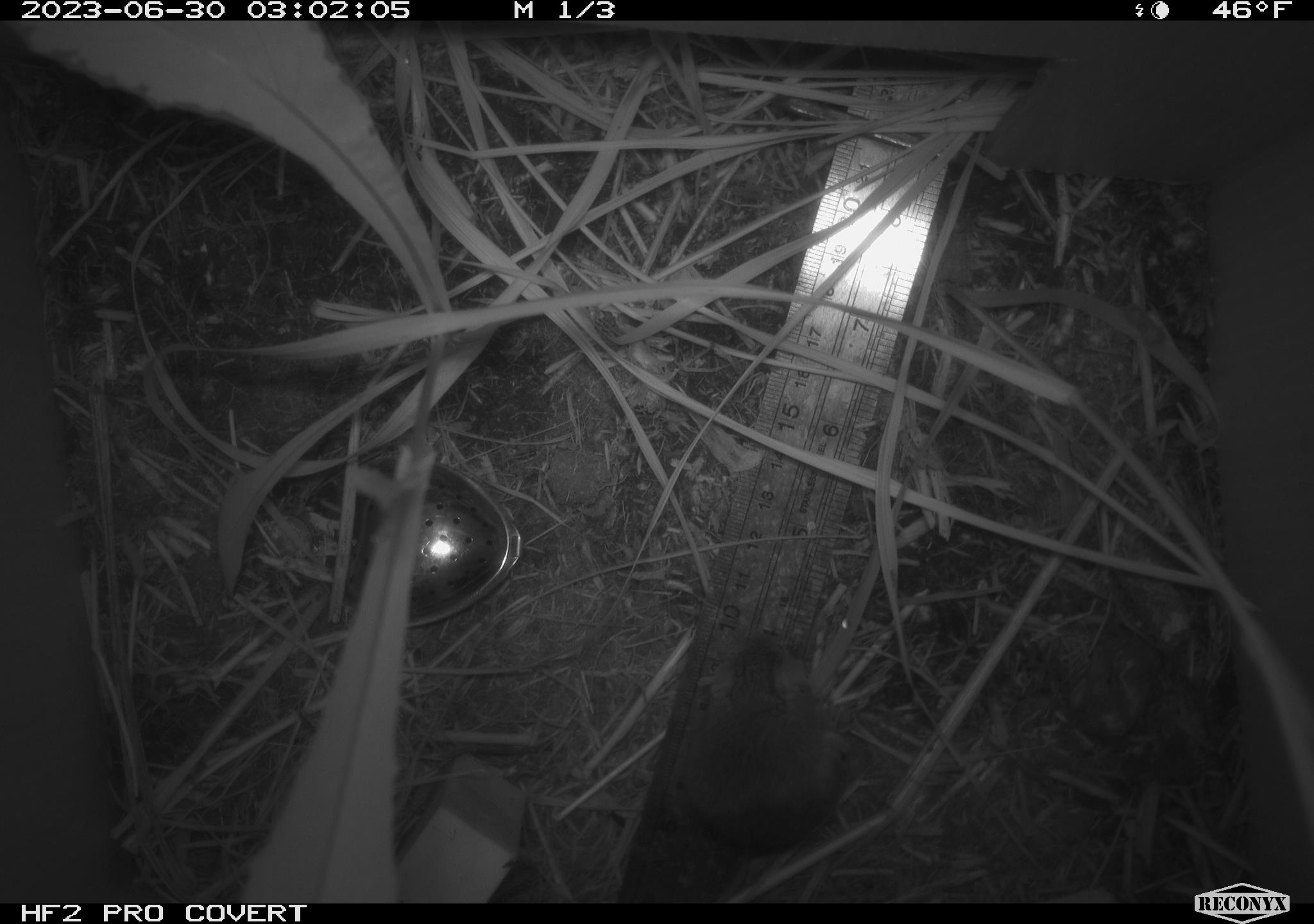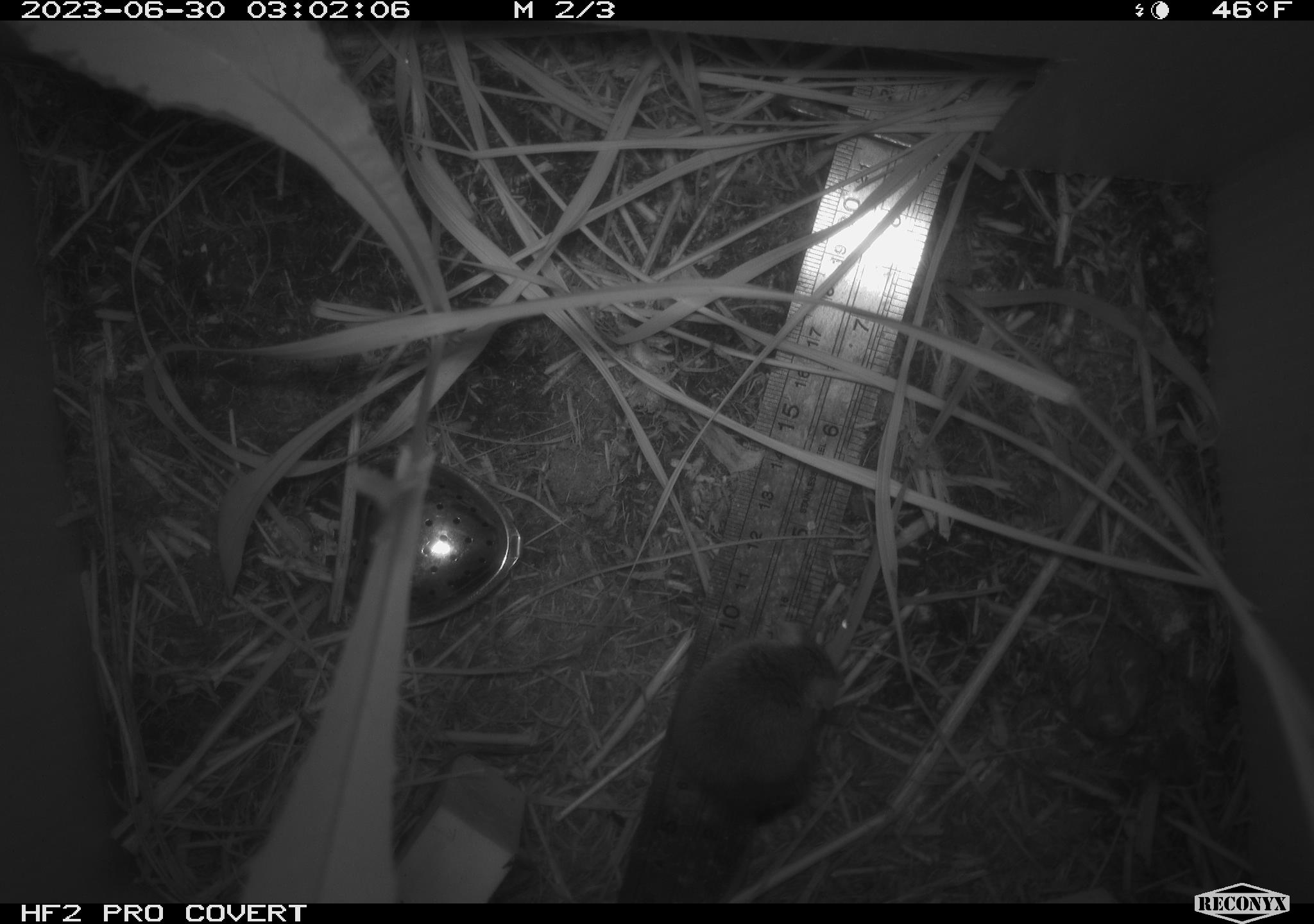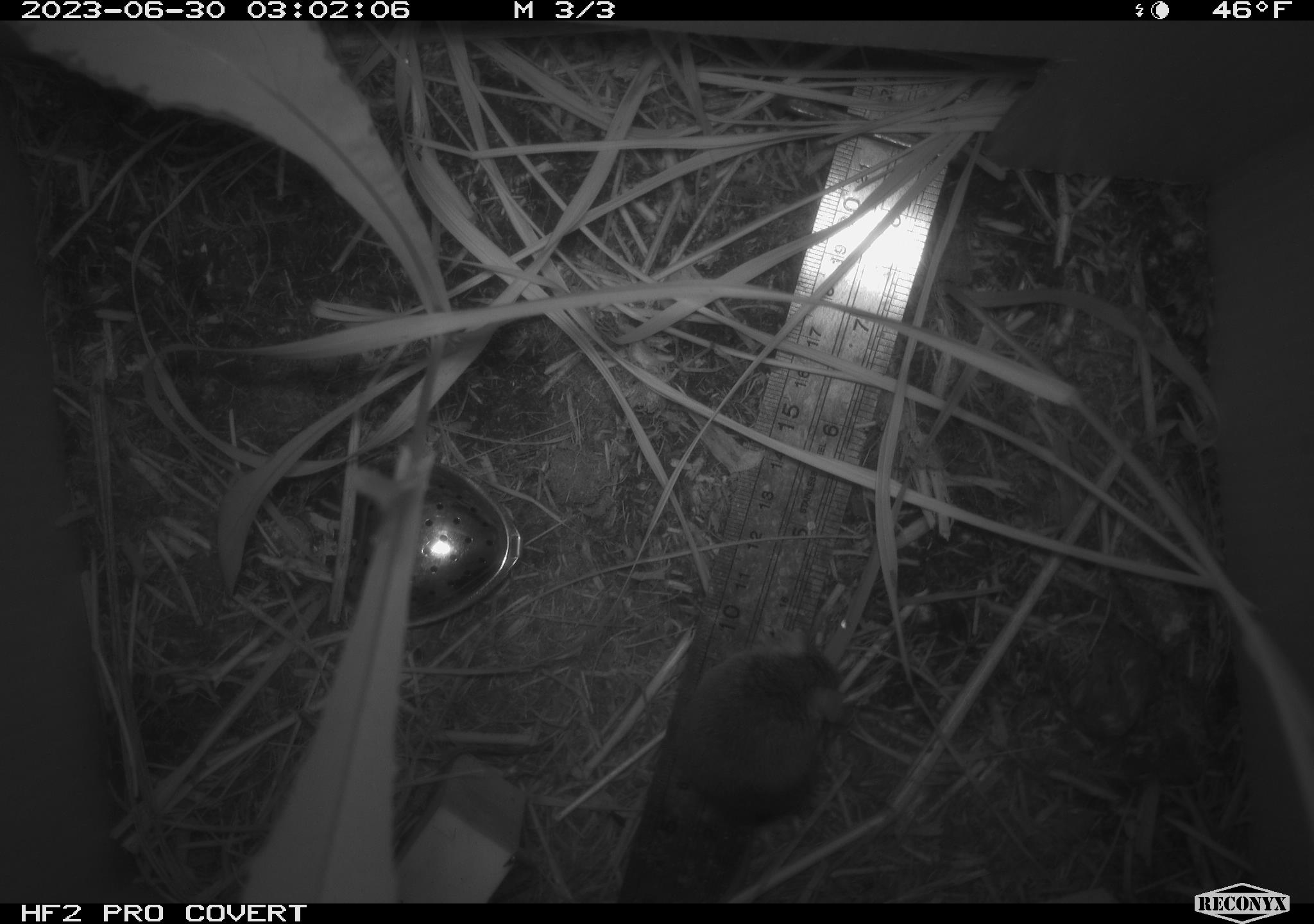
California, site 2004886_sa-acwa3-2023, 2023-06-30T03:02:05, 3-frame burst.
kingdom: Animalia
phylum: Chordata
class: Mammalia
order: Rodentia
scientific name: Rodentia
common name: mouse species